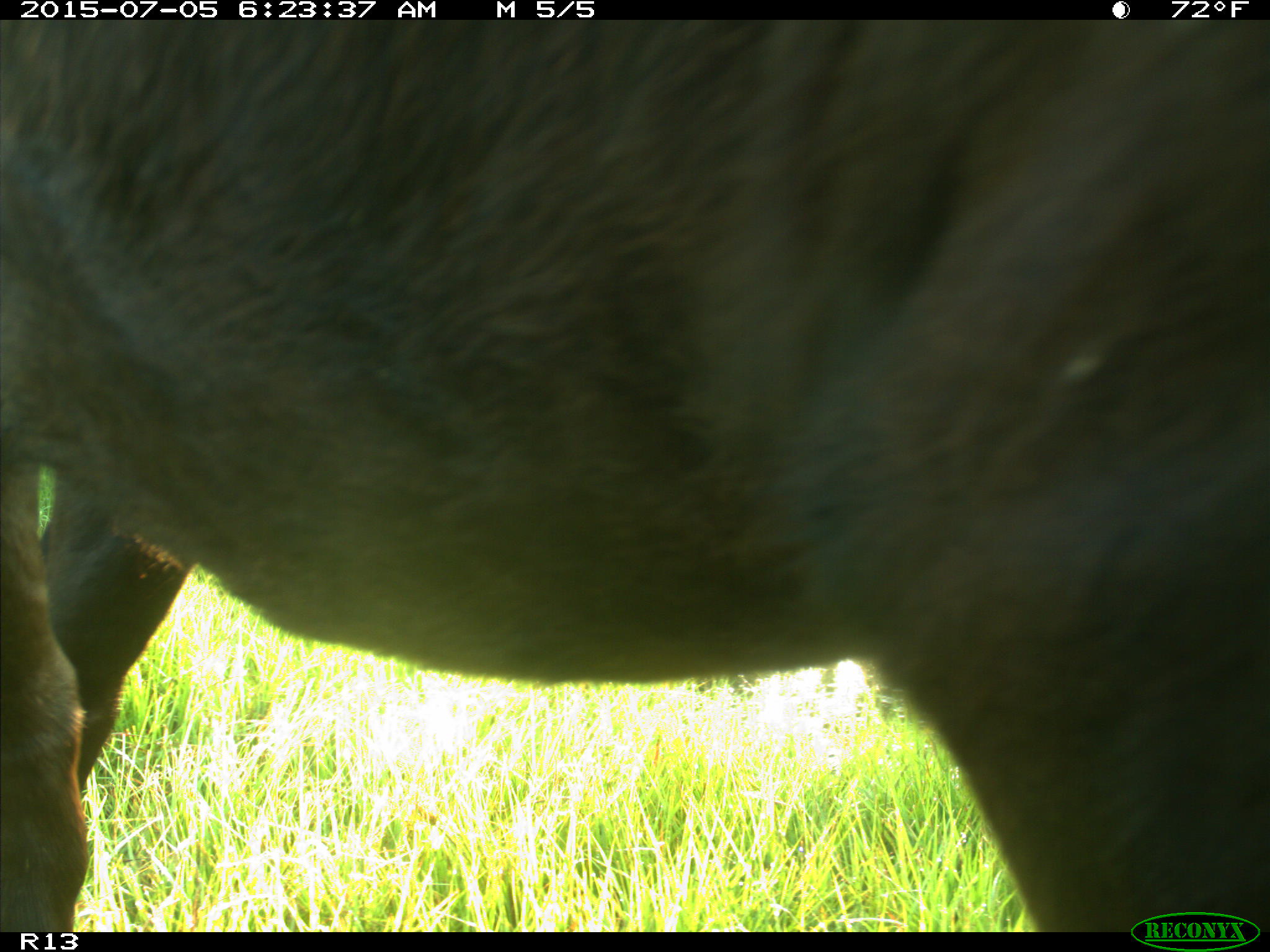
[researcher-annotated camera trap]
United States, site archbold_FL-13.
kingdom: Animalia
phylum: Chordata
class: Mammalia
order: Artiodactyla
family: Bovidae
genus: Bos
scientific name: Bos taurus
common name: domestic cow